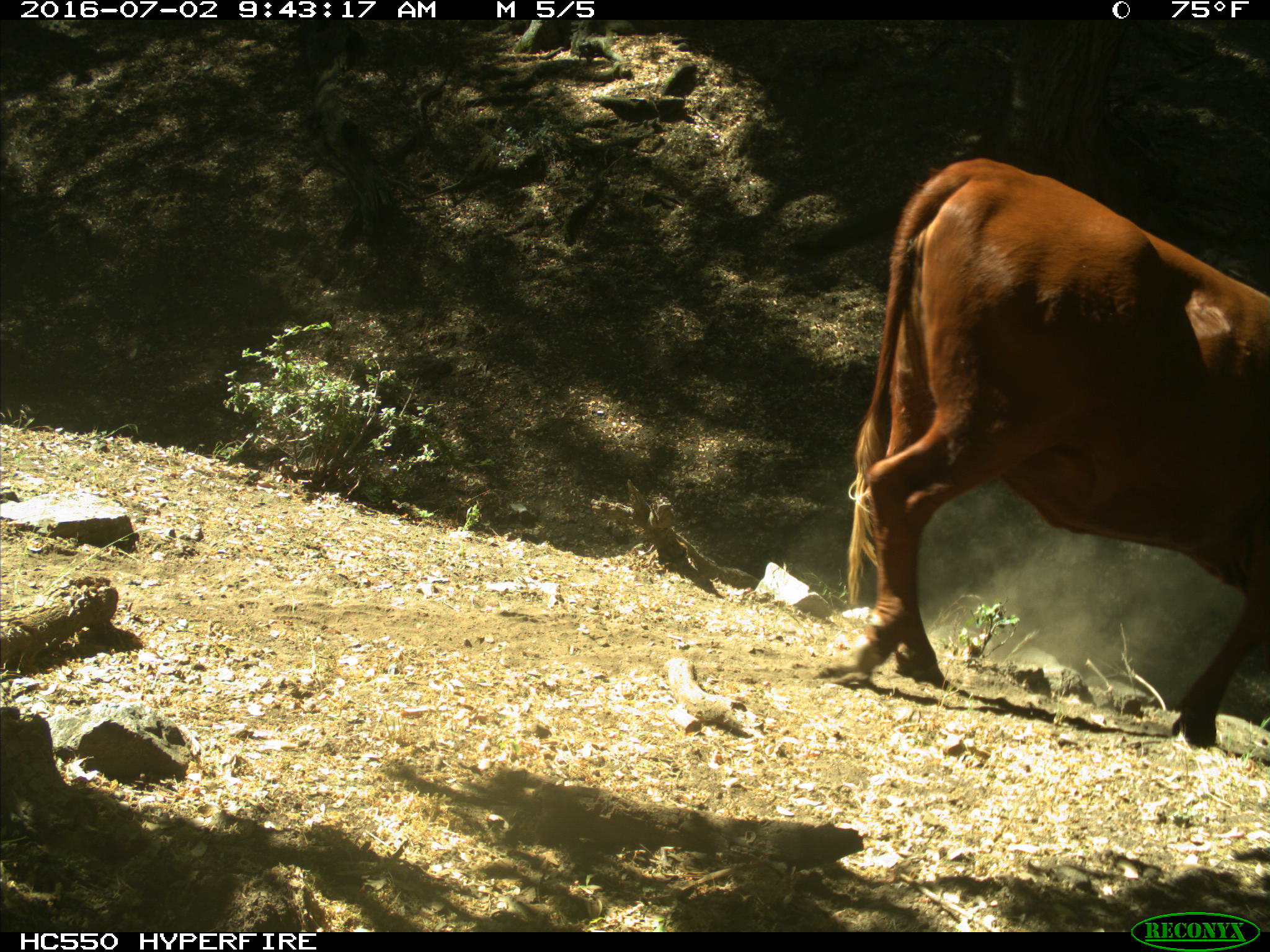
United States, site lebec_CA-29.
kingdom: Animalia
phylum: Chordata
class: Mammalia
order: Artiodactyla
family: Bovidae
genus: Bos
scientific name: Bos taurus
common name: domestic cow